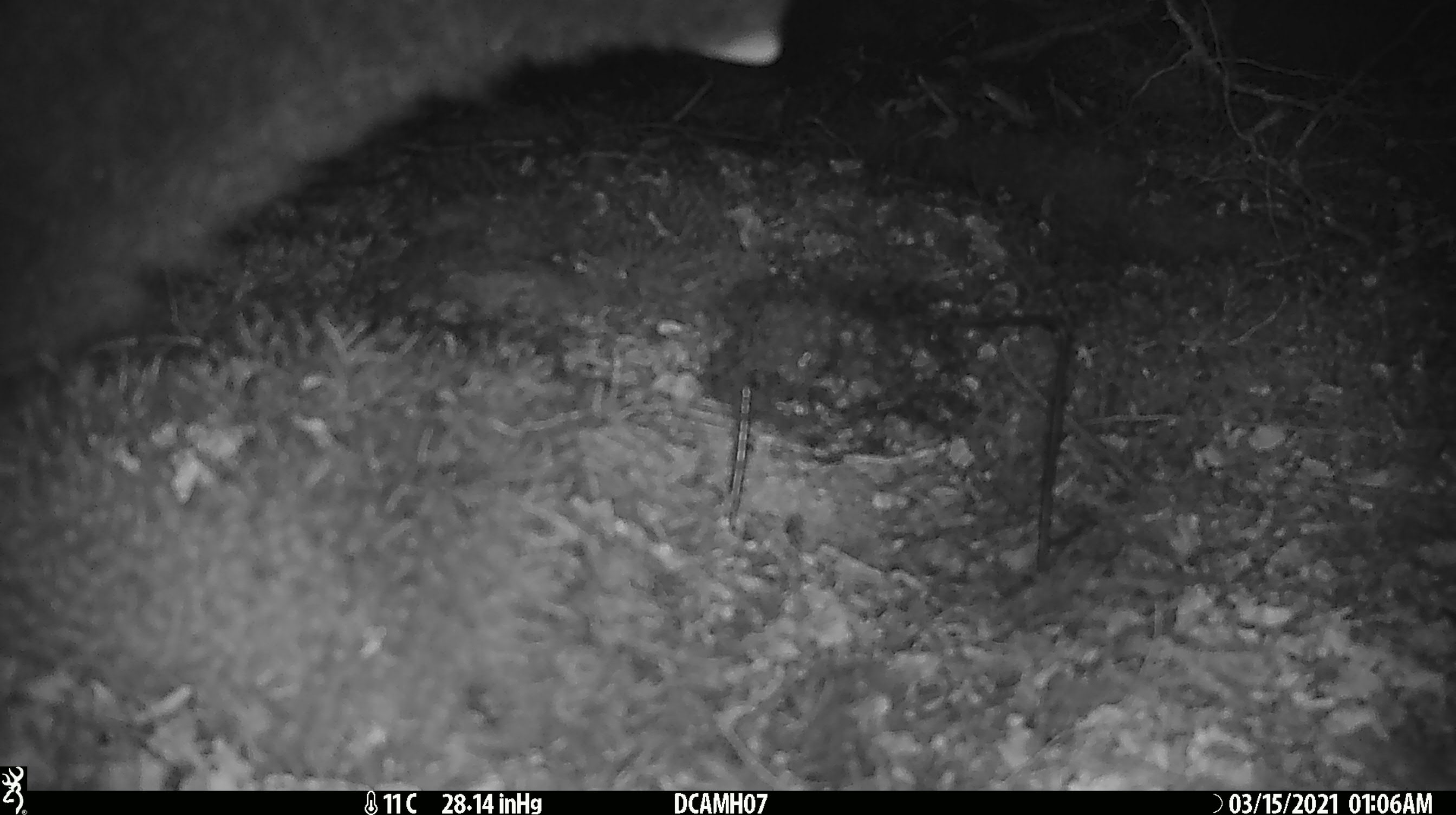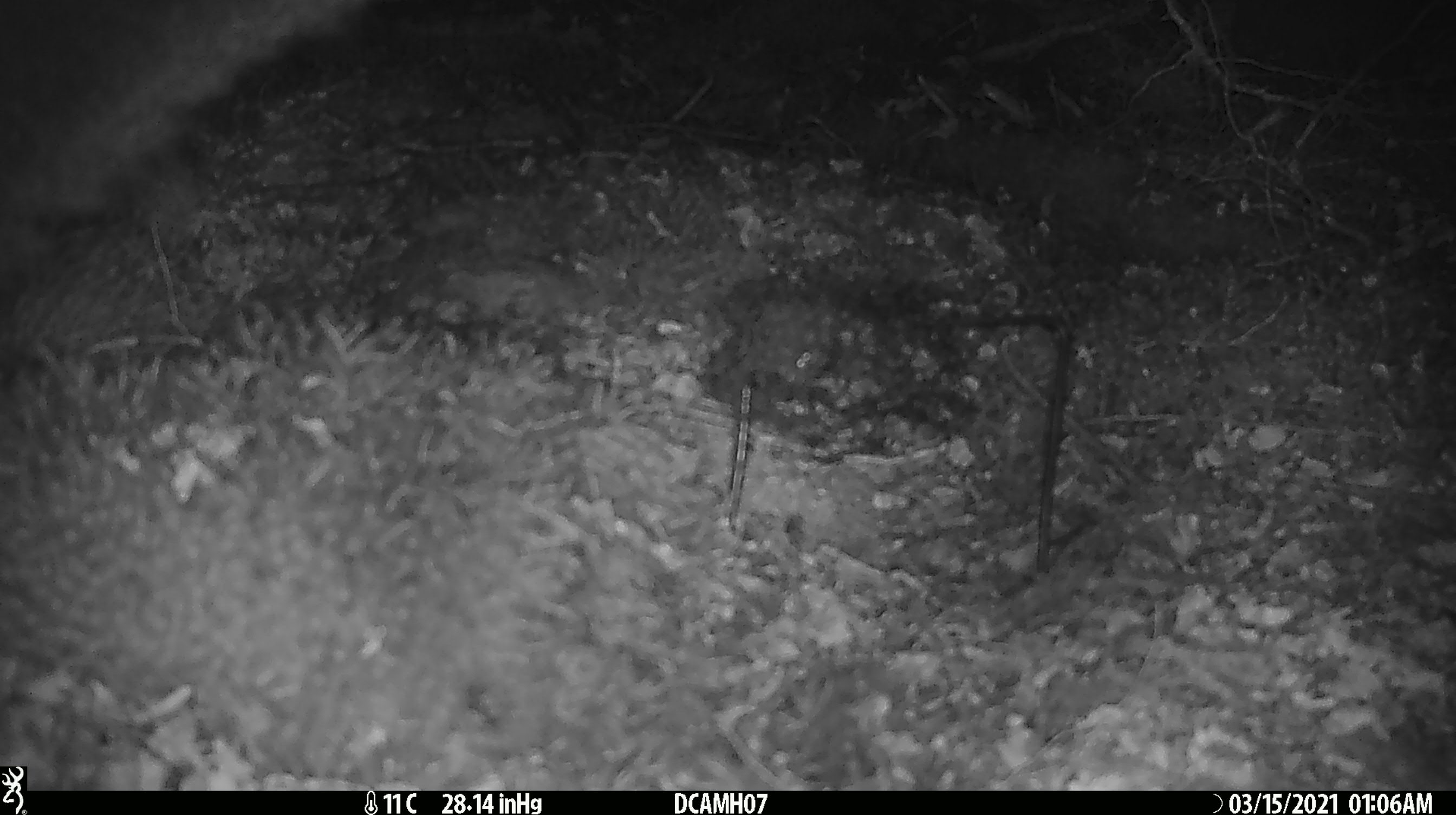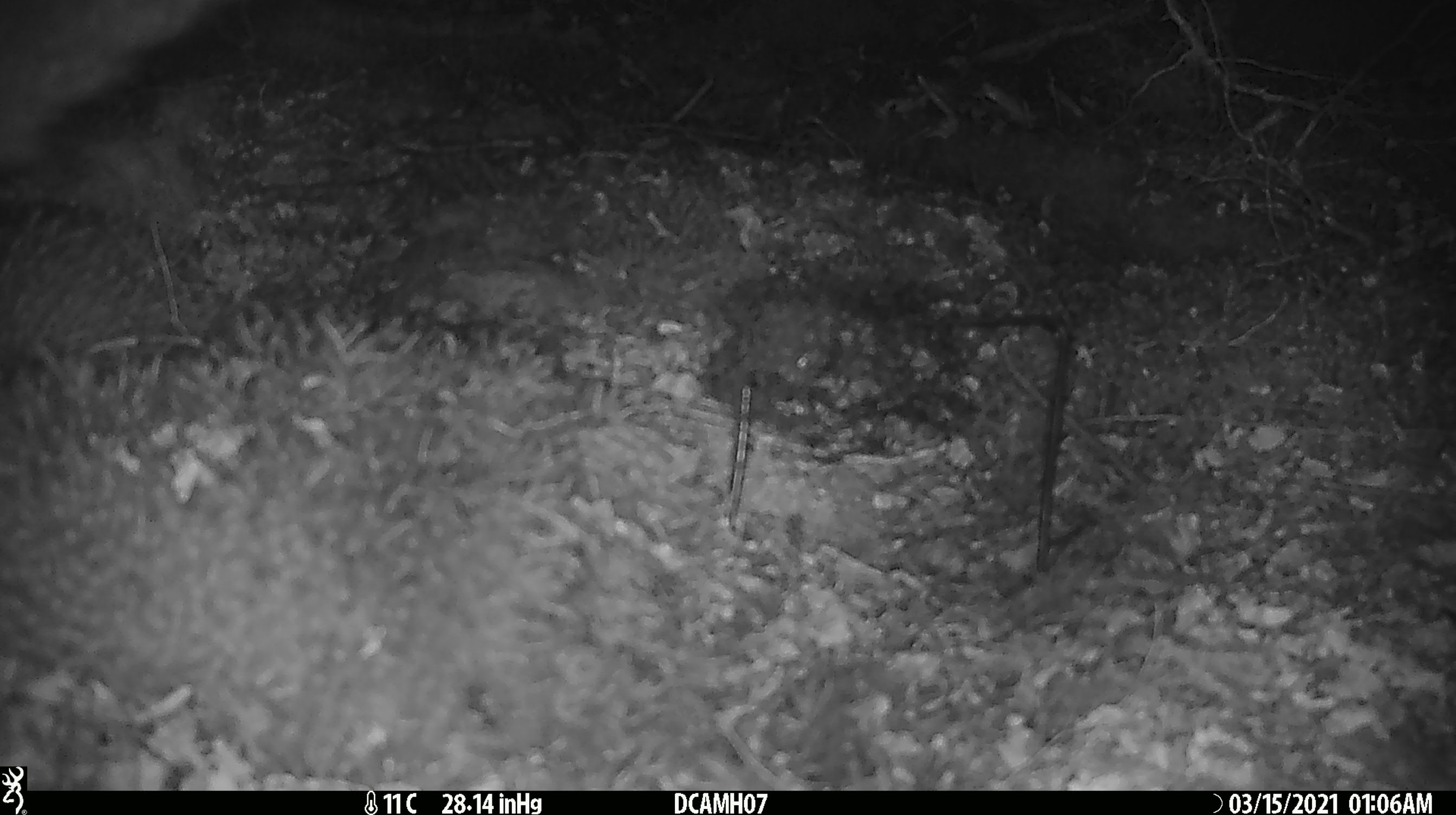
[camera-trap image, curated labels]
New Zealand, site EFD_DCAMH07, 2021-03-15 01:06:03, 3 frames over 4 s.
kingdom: Animalia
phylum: Chordata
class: Mammalia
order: Diprotodontia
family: Phalangeridae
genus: Trichosurus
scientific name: Trichosurus vulpecula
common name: common brushtail possum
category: possum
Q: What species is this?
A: Possum (common brushtail possum) (Trichosurus vulpecula).